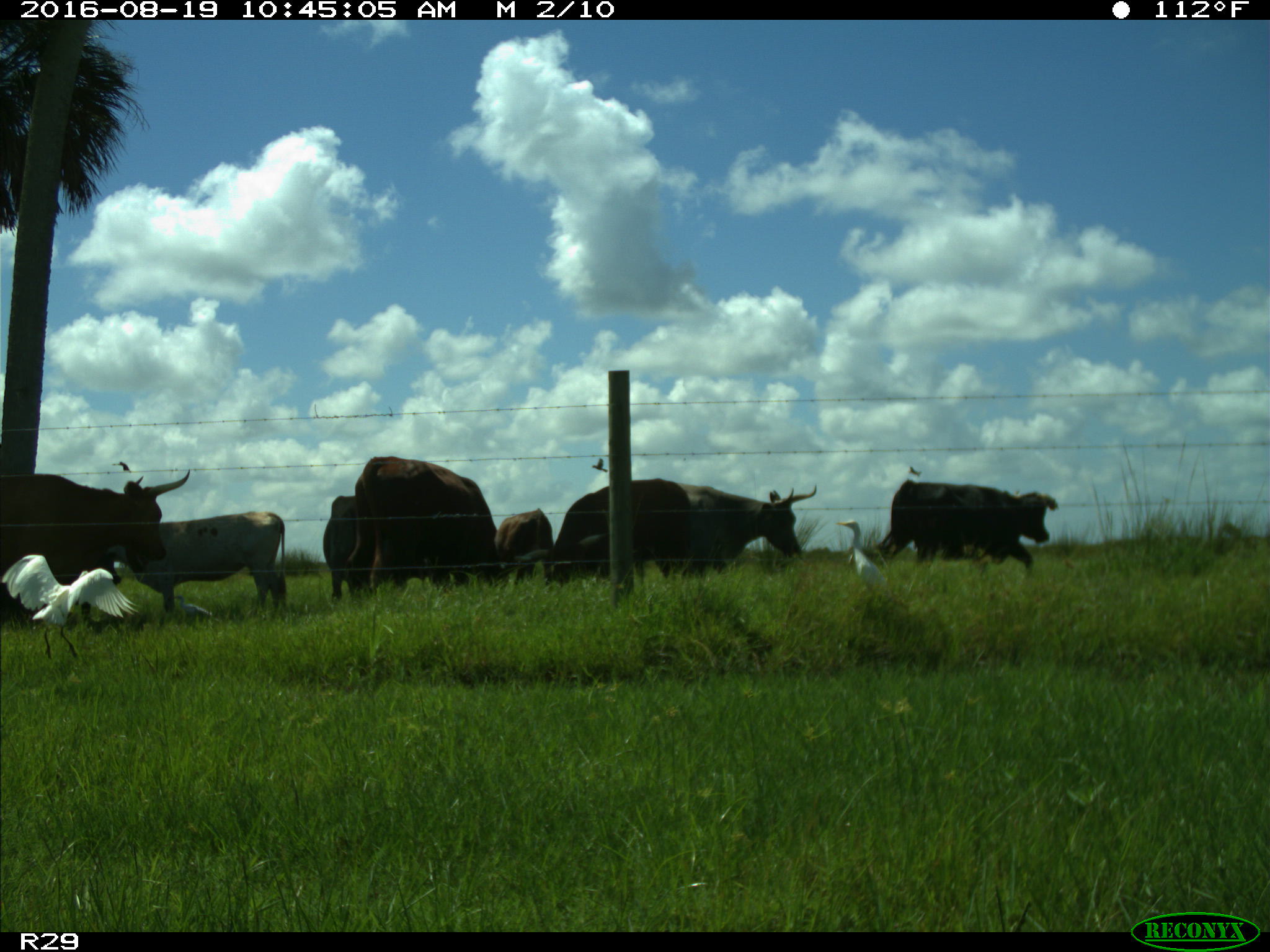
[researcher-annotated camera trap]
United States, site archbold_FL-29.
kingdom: Animalia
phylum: Chordata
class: Mammalia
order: Artiodactyla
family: Bovidae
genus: Bos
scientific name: Bos taurus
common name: domestic cow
Bos taurus (domestic cow).